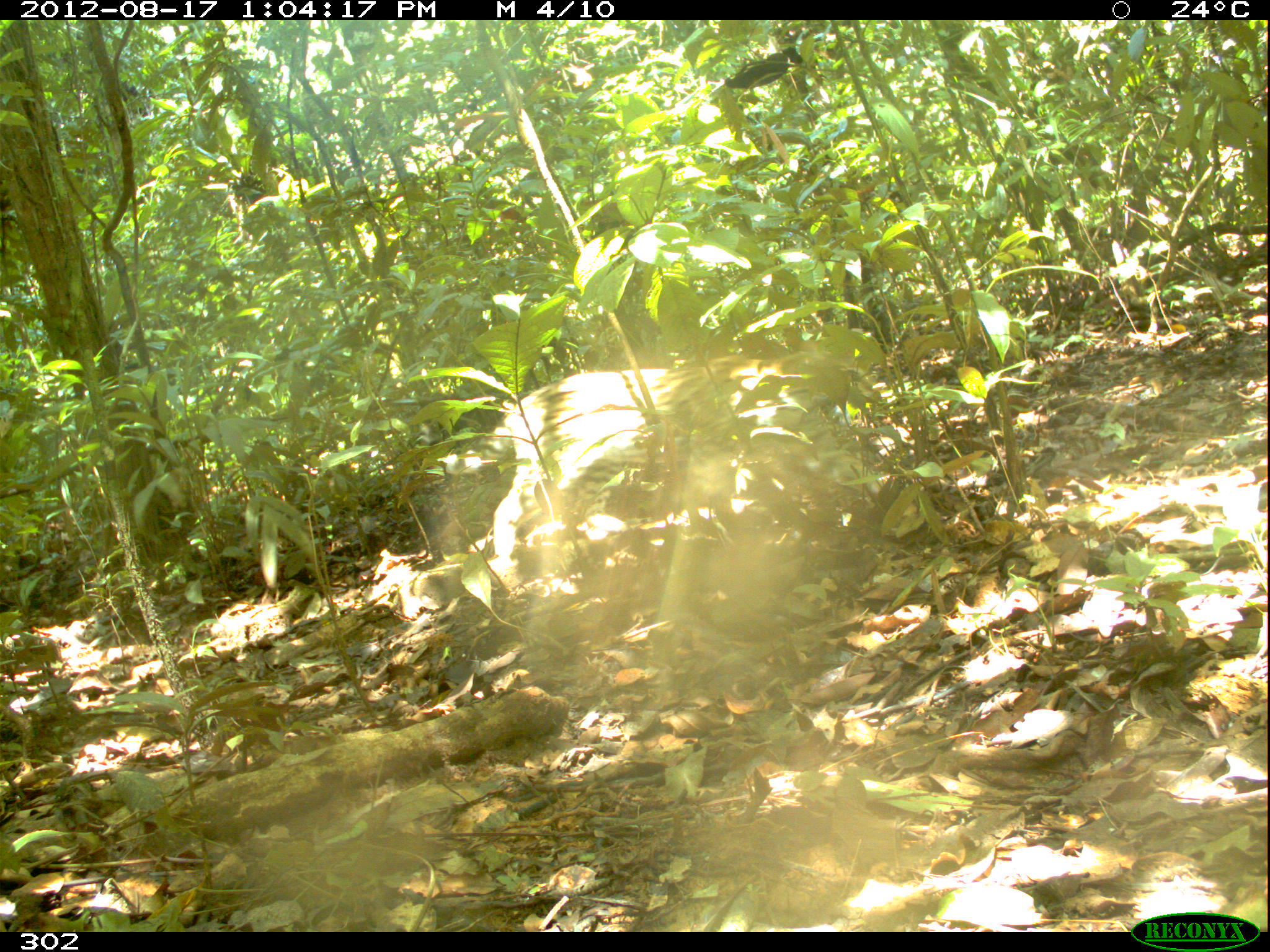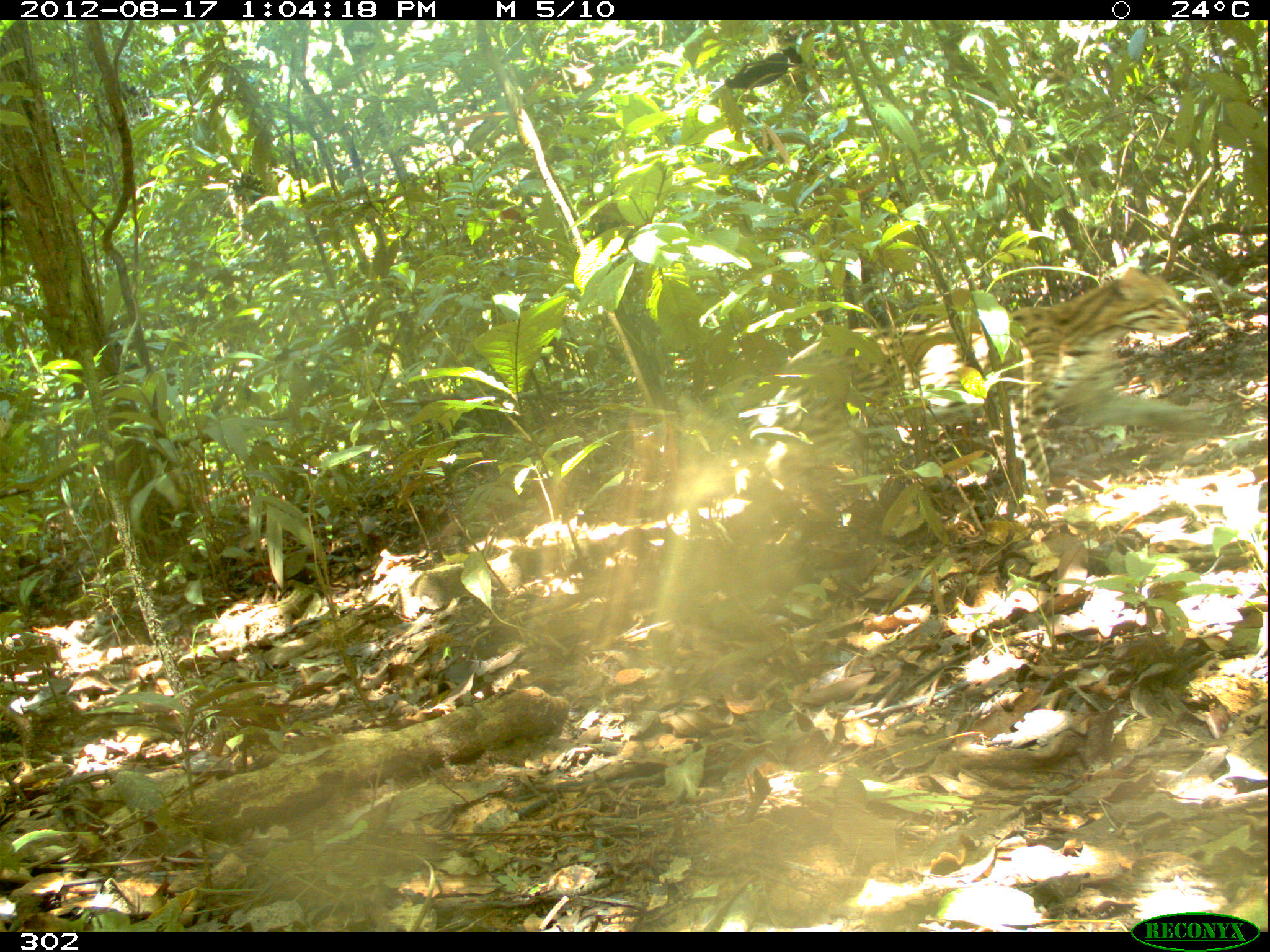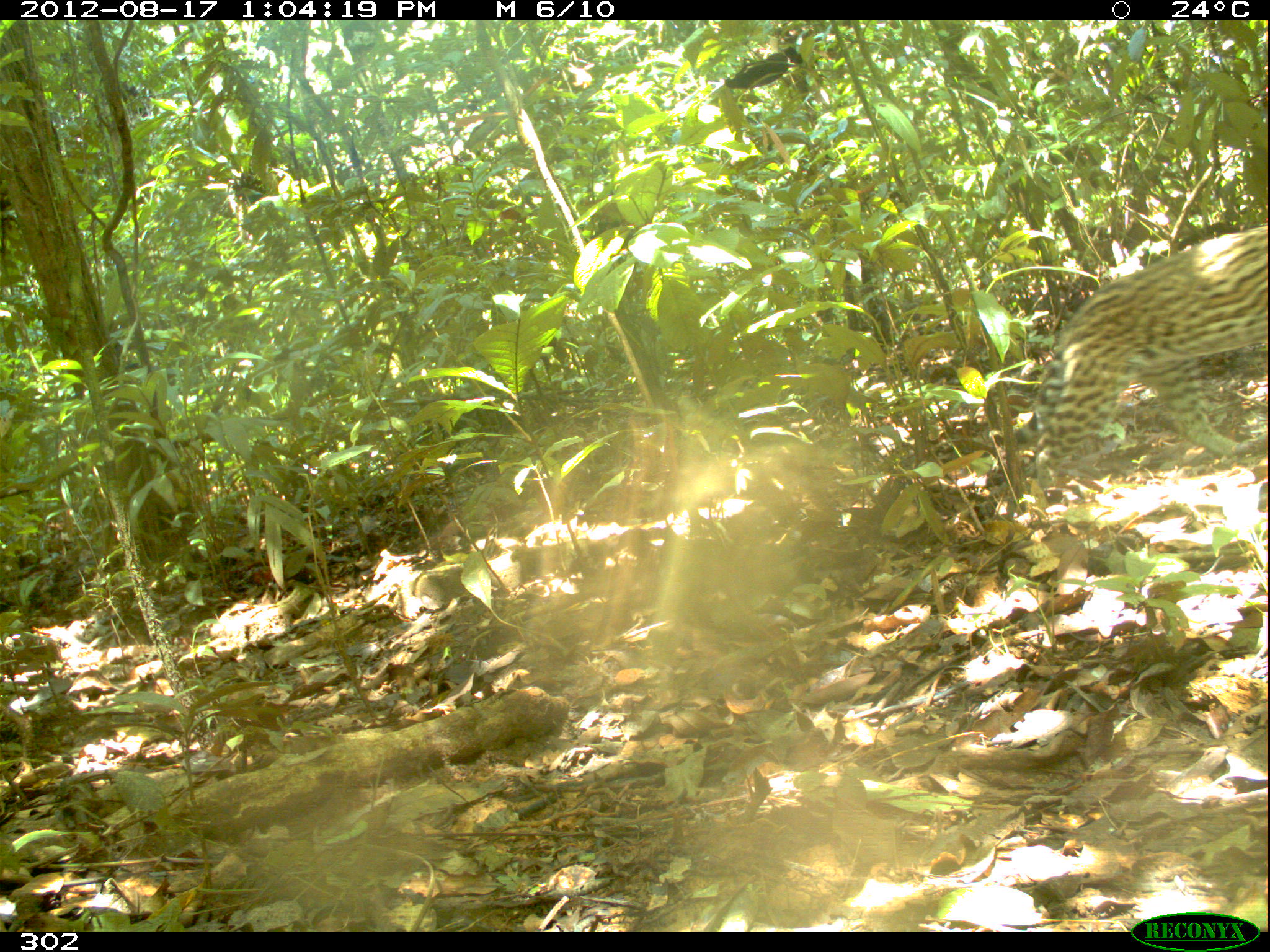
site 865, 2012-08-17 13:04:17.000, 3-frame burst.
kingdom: Animalia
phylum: Chordata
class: Mammalia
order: Carnivora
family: Felidae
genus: Leopardus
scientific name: Leopardus pardalis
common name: ocelot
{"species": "Leopardus pardalis (ocelot)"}